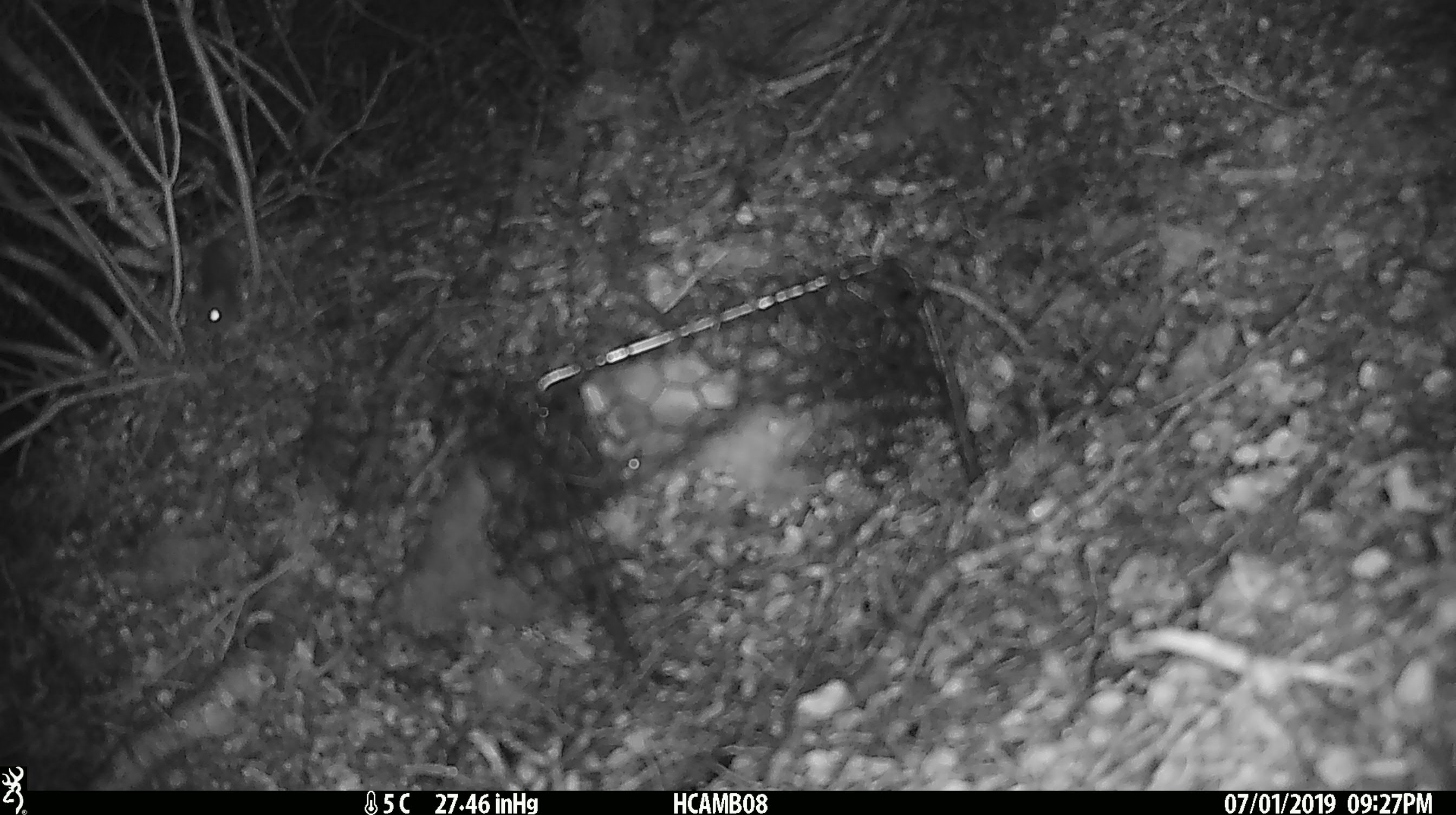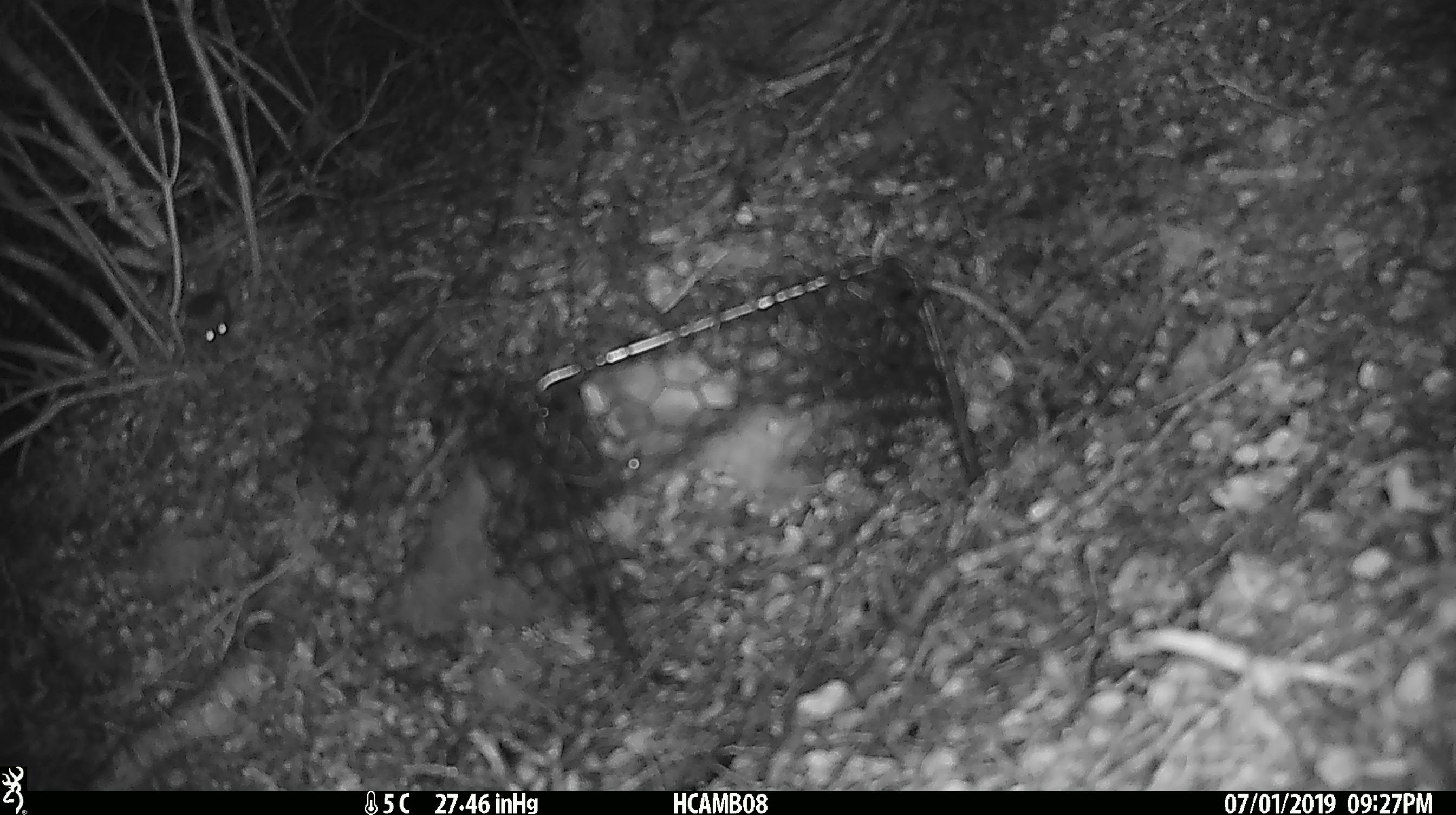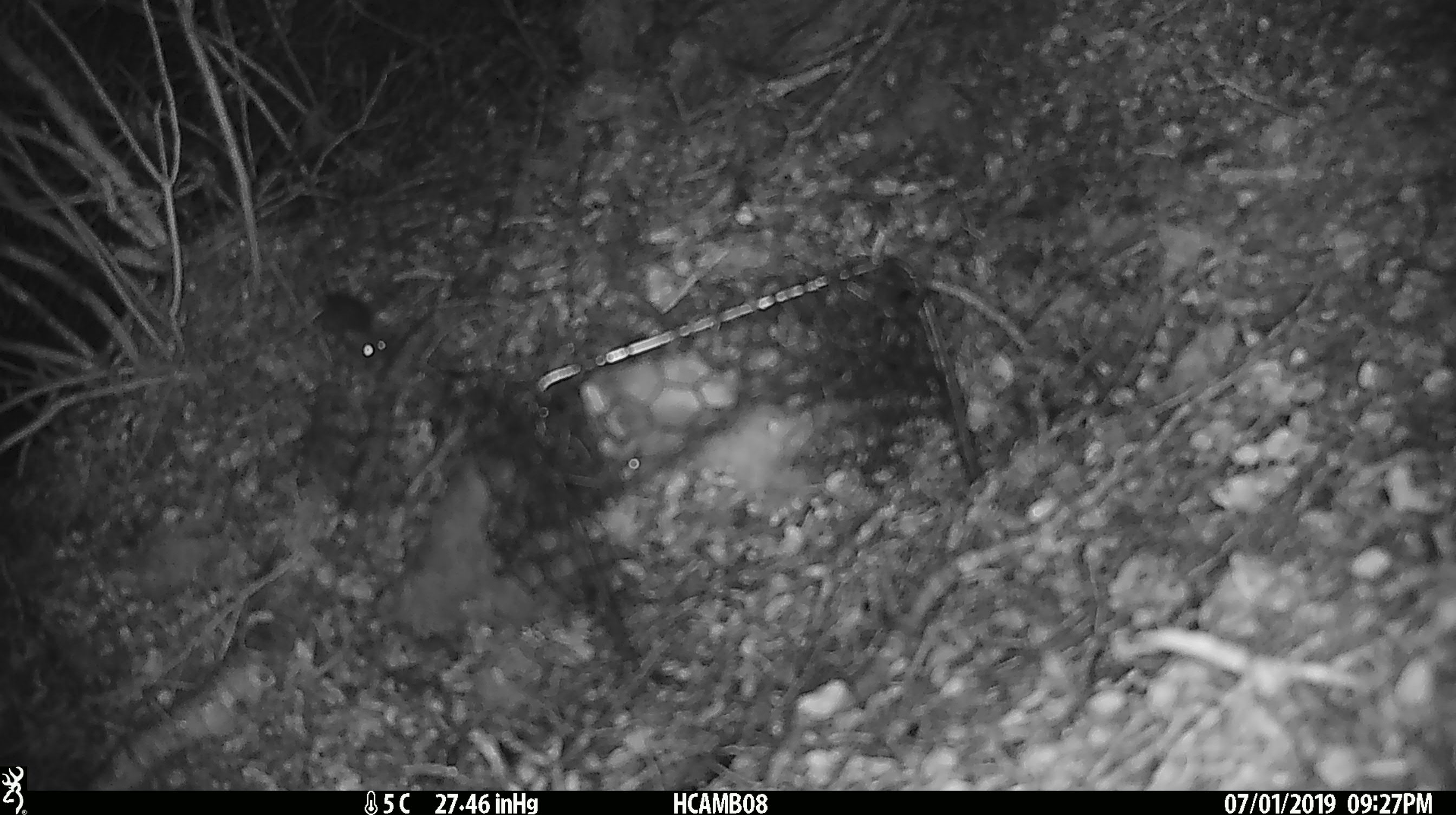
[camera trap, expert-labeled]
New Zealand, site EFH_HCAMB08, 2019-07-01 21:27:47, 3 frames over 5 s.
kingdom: Animalia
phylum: Chordata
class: Mammalia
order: Rodentia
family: Muridae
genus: Mus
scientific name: Mus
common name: mouse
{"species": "mouse (Mus)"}